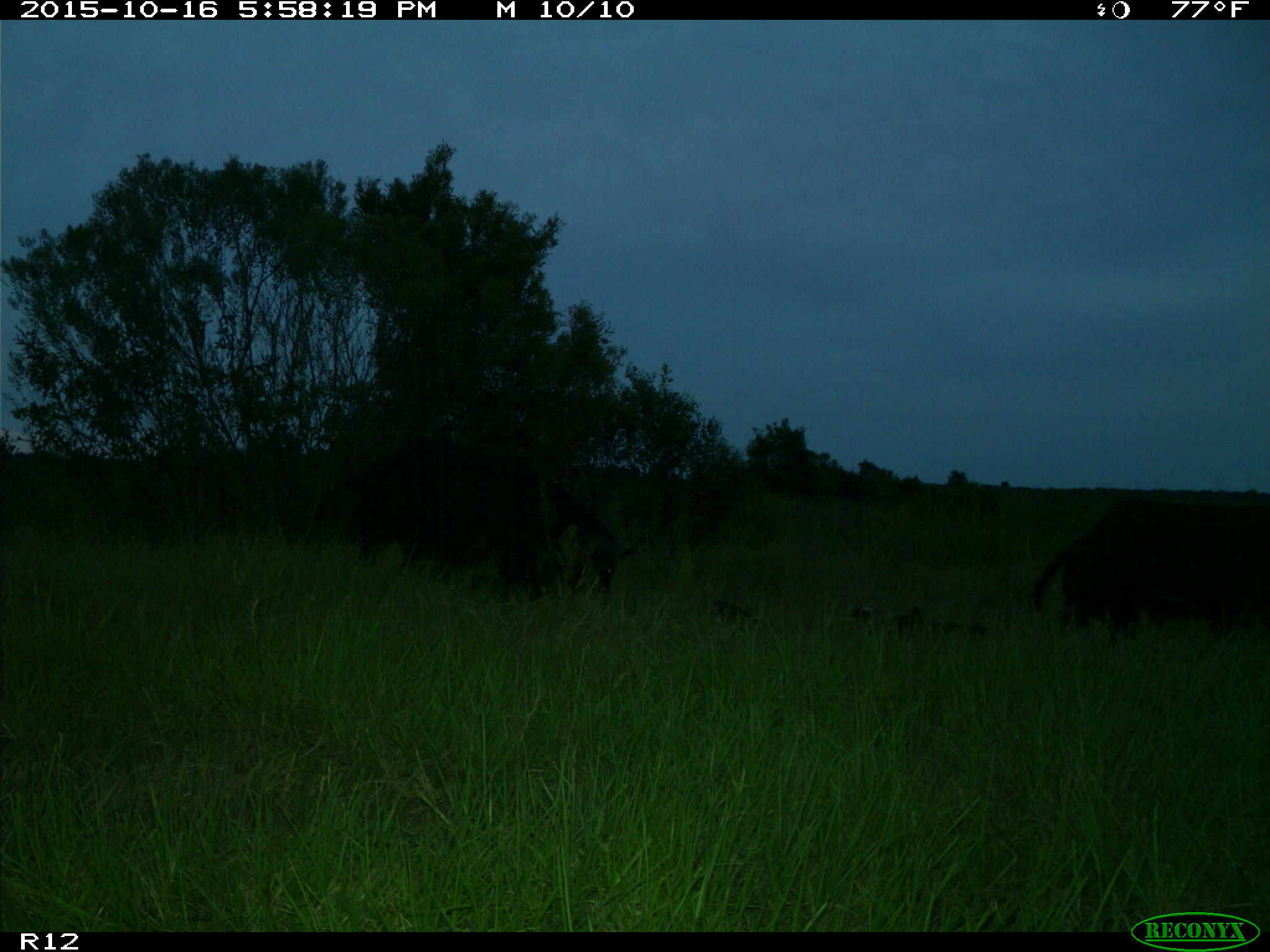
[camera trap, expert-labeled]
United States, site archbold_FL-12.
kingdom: Animalia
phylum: Chordata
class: Mammalia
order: Artiodactyla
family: Suidae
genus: Sus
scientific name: Sus scrofa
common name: wild boar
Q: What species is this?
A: Sus scrofa (wild boar).